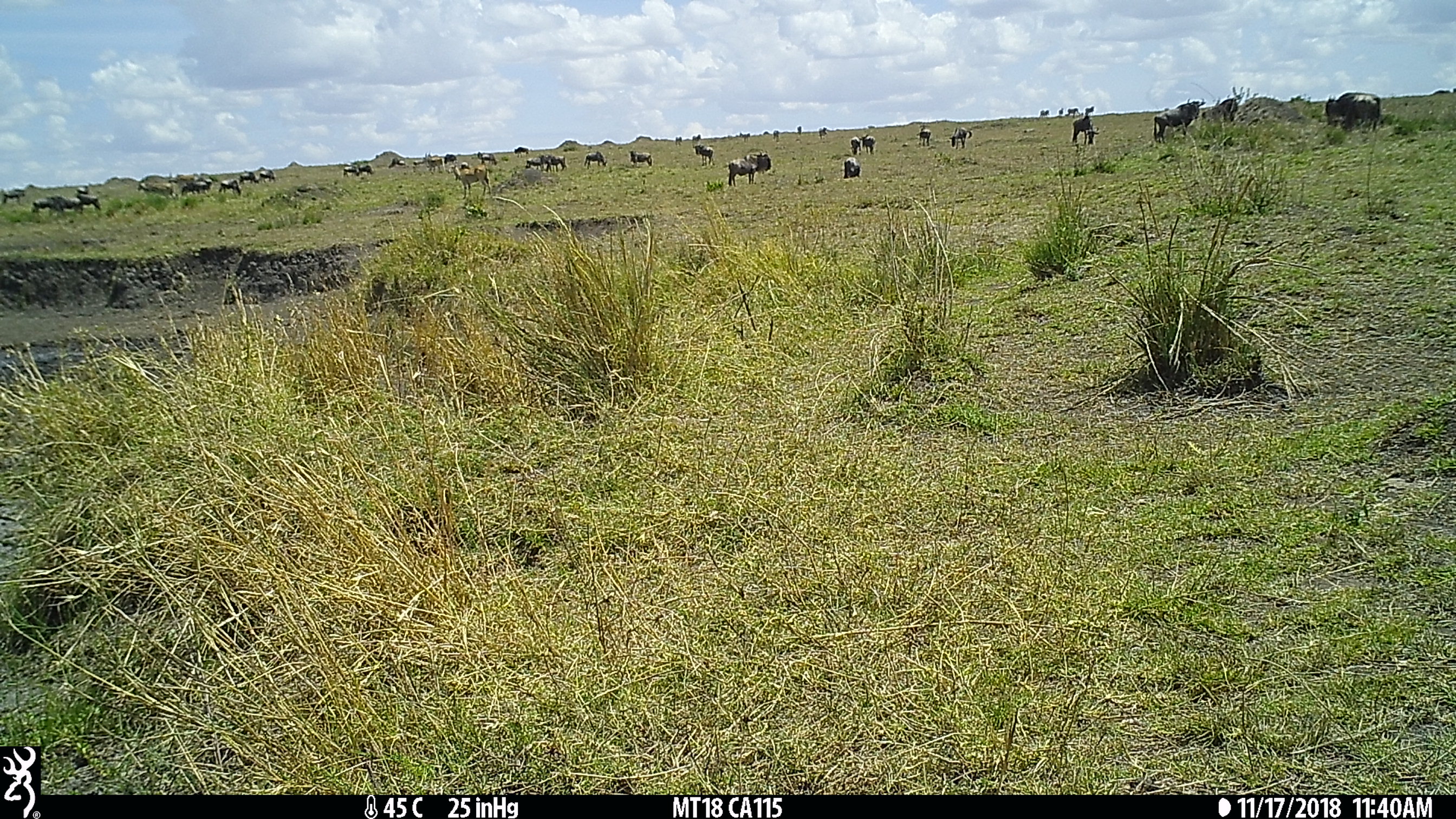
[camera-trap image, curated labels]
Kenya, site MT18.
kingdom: Animalia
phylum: Chordata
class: Mammalia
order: Artiodactyla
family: Bovidae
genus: Aepyceros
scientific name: Aepyceros melampus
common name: impala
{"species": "impala (Aepyceros melampus)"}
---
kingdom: Animalia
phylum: Chordata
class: Mammalia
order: Artiodactyla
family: Bovidae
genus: Connochaetes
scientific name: Connochaetes taurinus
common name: blue wildebeest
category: wildebeest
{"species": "wildebeest (blue wildebeest) (Connochaetes taurinus)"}